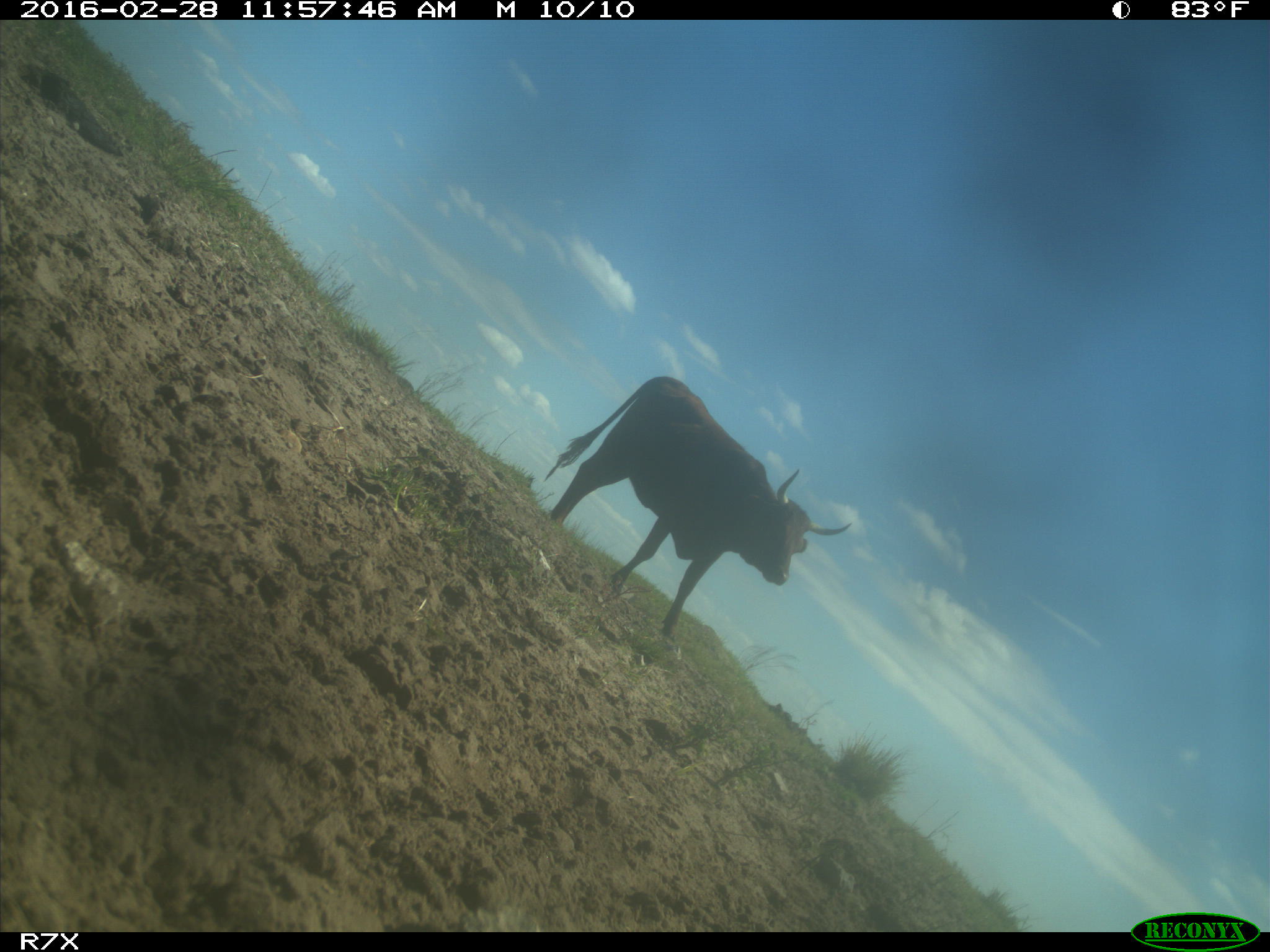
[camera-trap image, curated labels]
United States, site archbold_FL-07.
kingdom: Animalia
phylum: Chordata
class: Mammalia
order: Artiodactyla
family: Bovidae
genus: Bos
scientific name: Bos taurus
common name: domestic cow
Bos taurus (domestic cow).